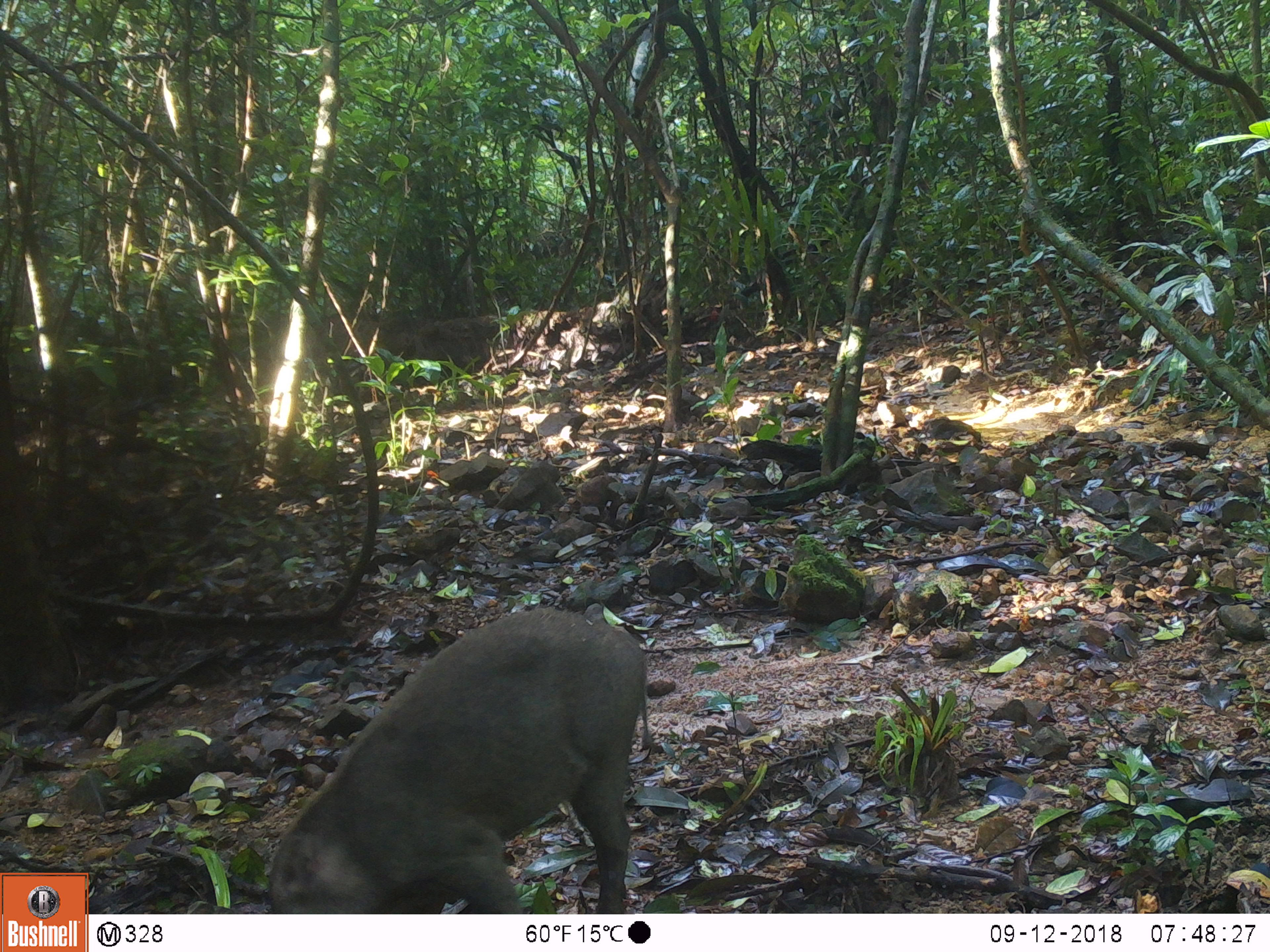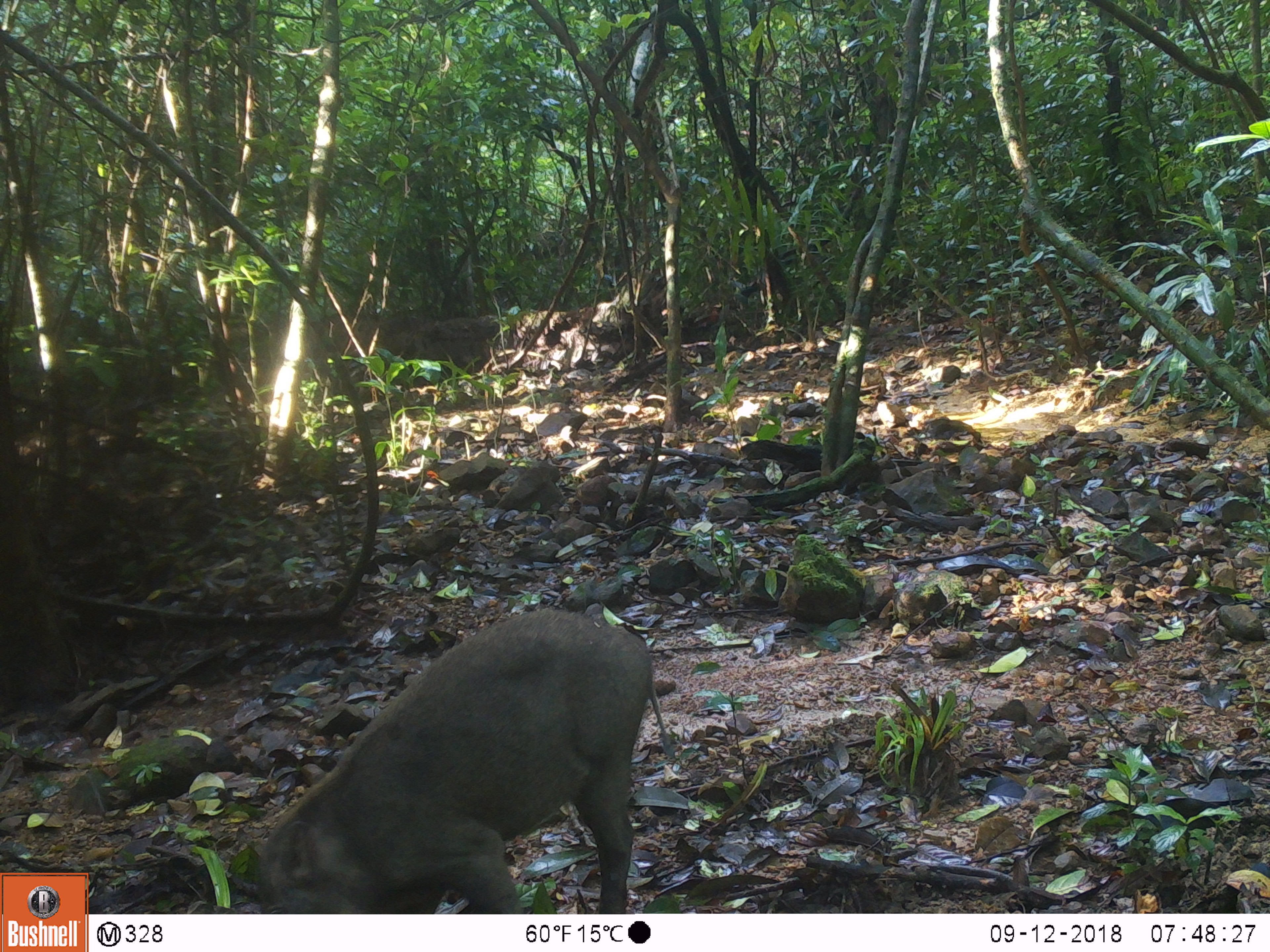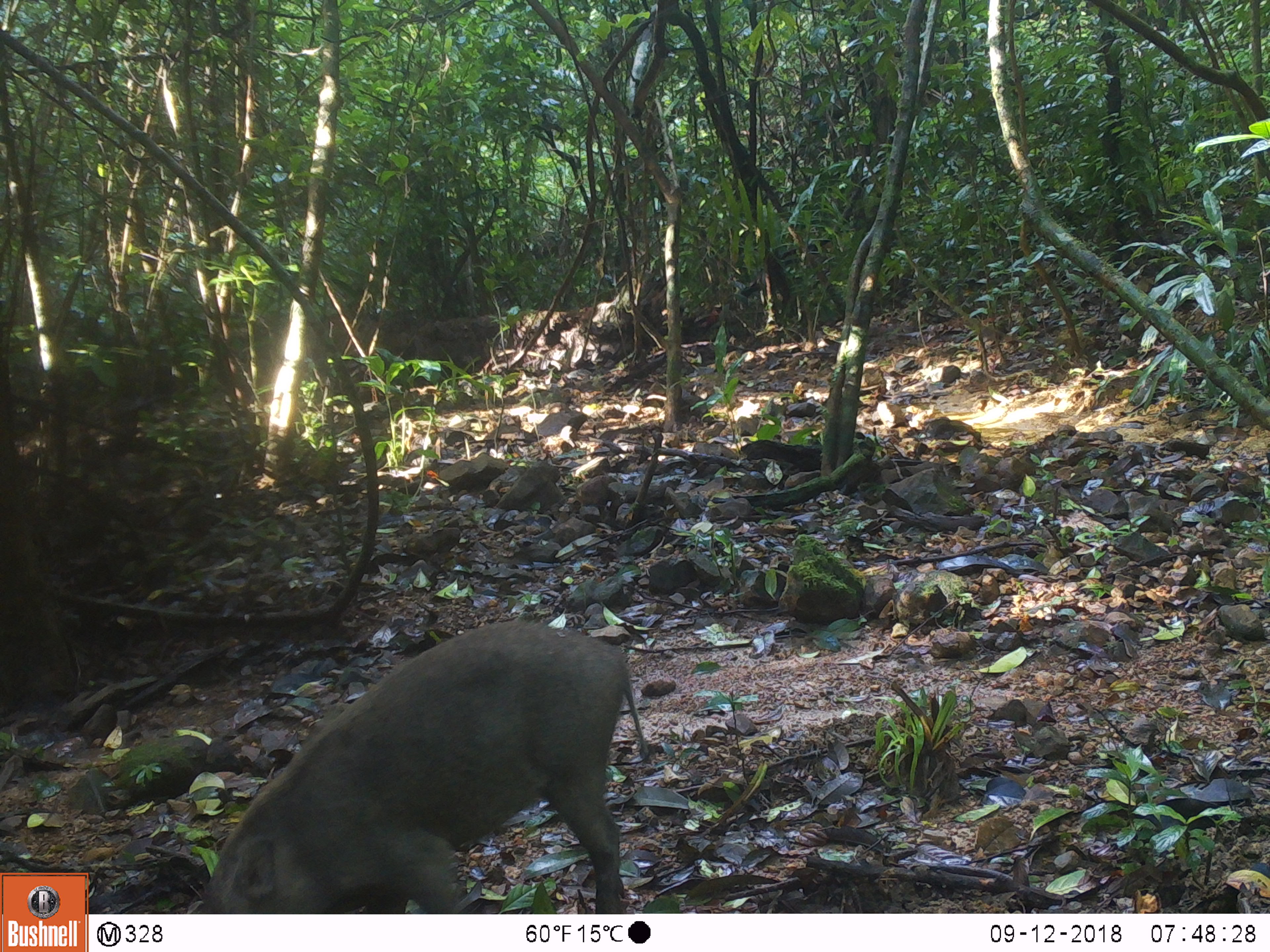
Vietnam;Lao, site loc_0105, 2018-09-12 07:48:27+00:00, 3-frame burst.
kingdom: Animalia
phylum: Chordata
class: Mammalia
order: Artiodactyla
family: Suidae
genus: Sus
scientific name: Sus scrofa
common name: eurasian wild pig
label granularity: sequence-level